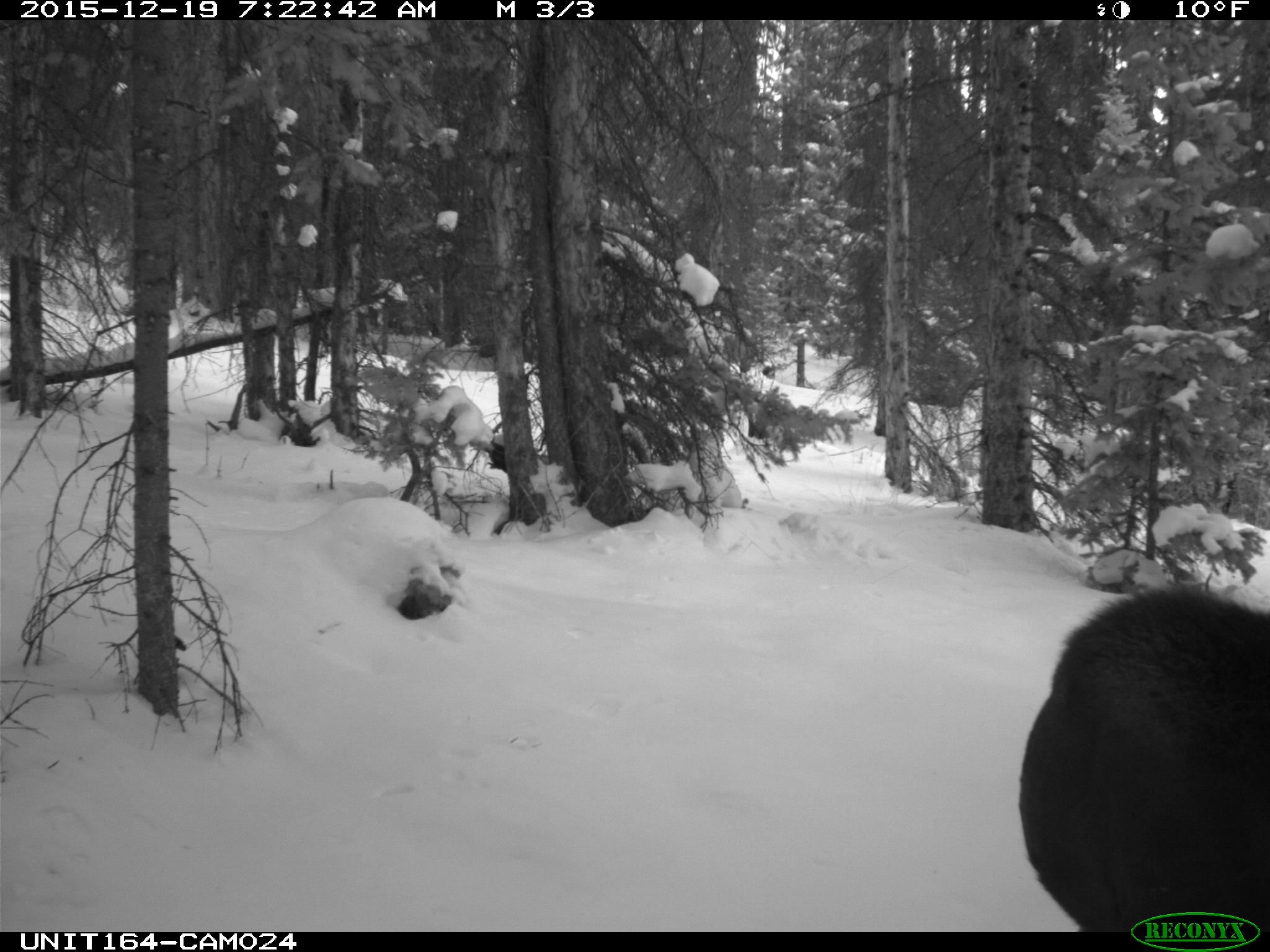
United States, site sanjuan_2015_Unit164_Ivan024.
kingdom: Animalia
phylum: Chordata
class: Mammalia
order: Artiodactyla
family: Cervidae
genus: Alces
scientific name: Alces alces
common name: moose